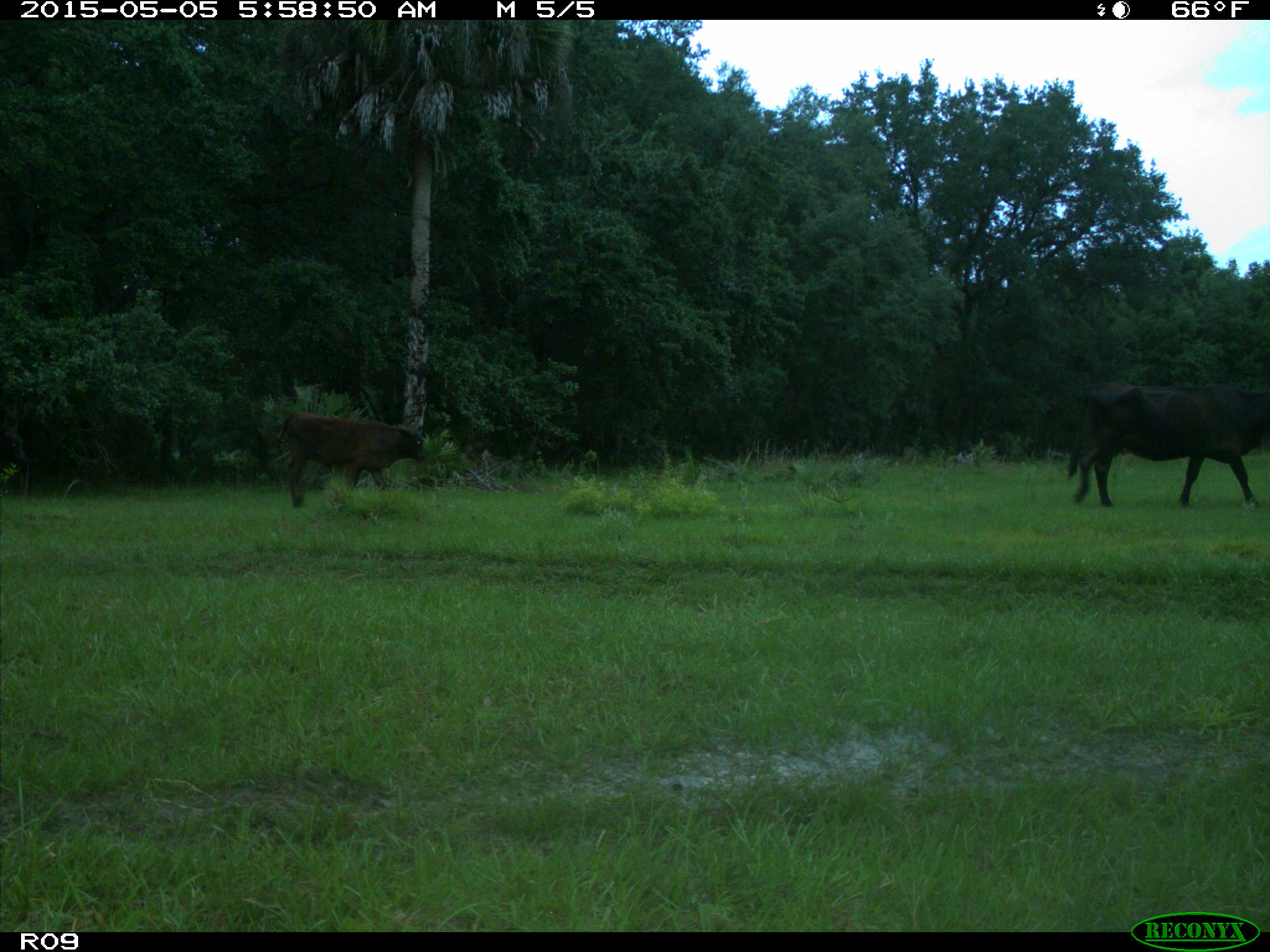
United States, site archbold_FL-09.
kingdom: Animalia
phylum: Chordata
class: Mammalia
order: Artiodactyla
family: Bovidae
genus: Bos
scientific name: Bos taurus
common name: domestic cow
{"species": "Bos taurus (domestic cow)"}